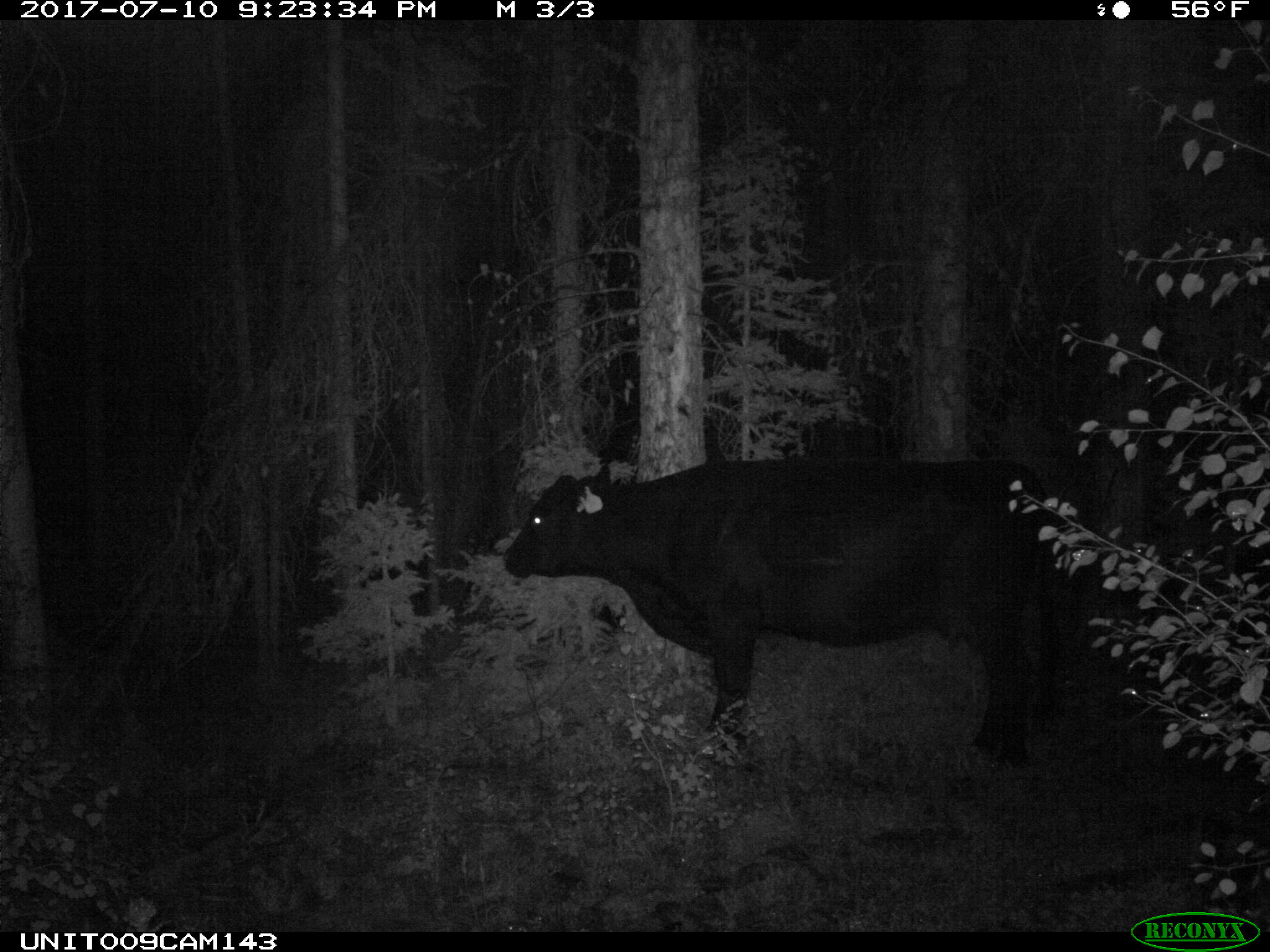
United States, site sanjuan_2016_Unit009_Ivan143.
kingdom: Animalia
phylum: Chordata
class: Mammalia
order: Artiodactyla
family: Bovidae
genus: Bos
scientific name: Bos taurus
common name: domestic cow